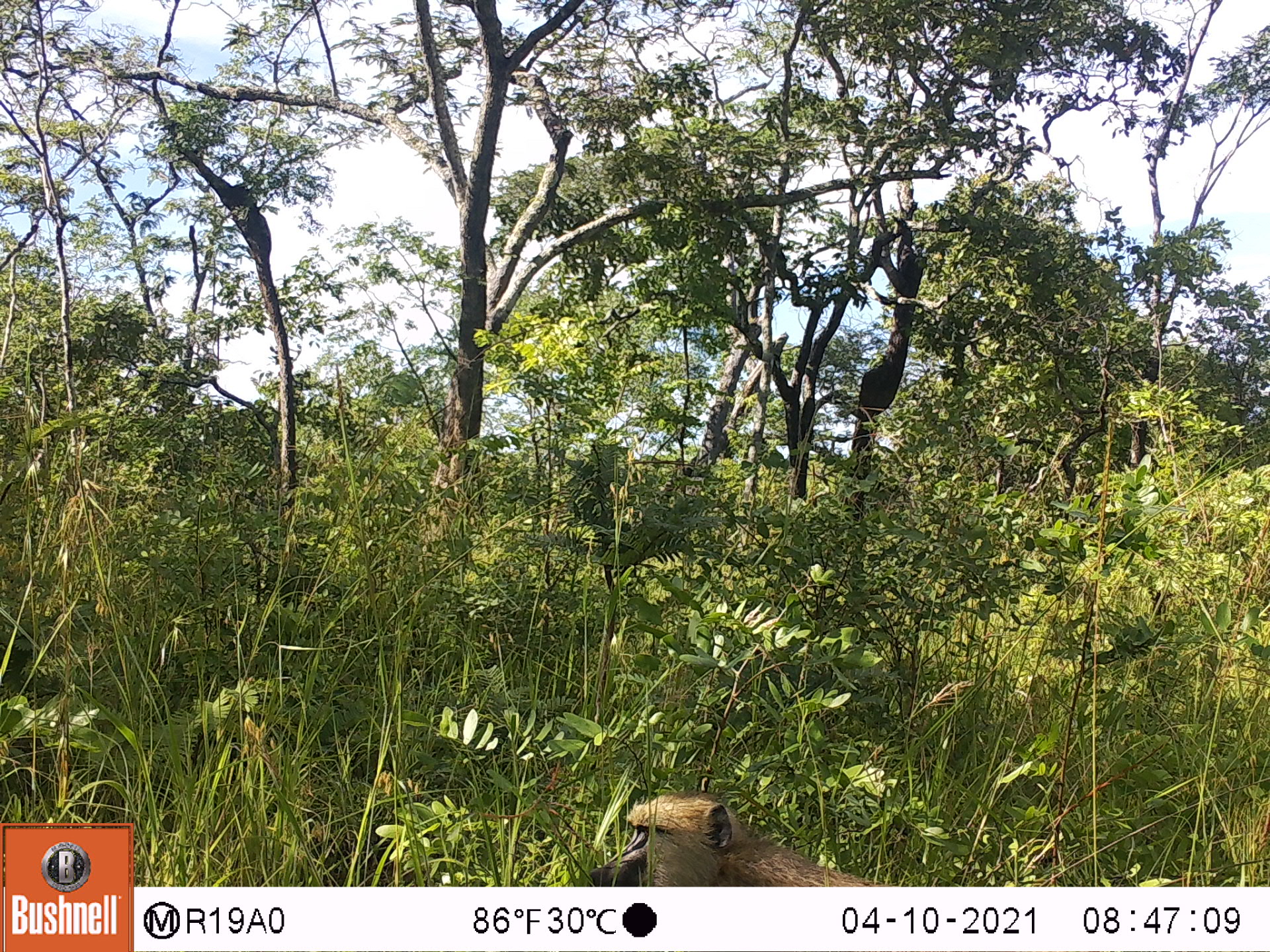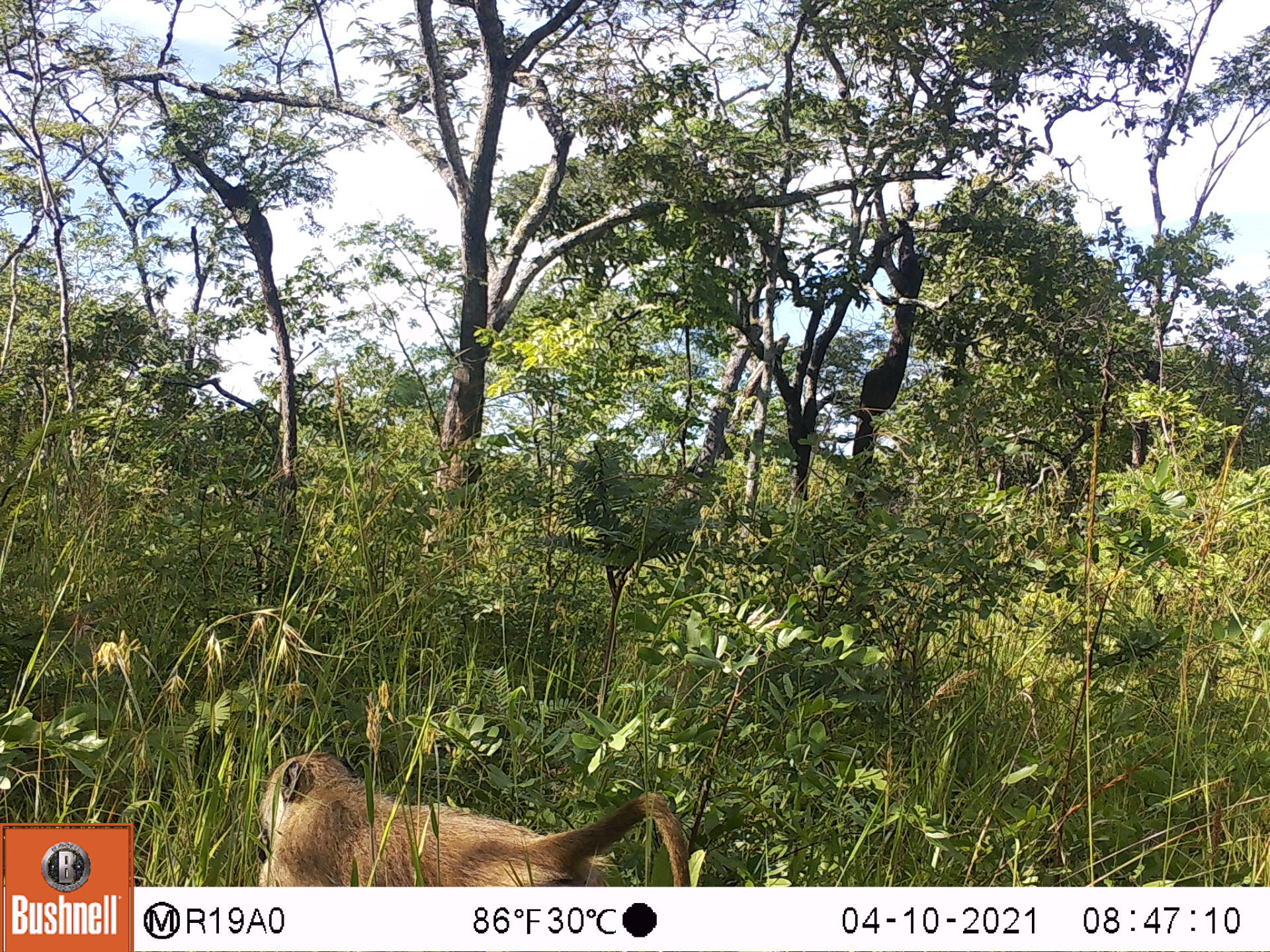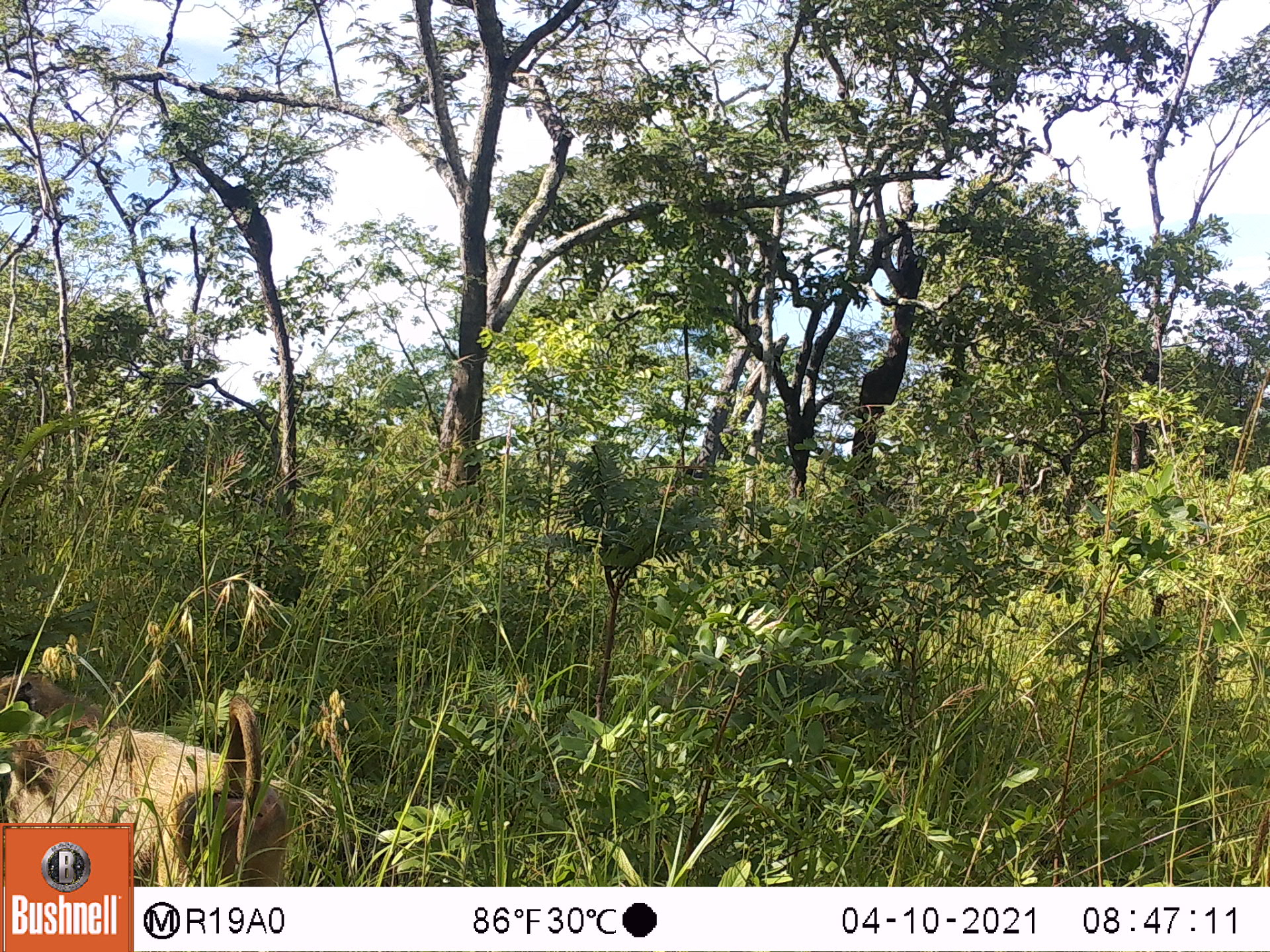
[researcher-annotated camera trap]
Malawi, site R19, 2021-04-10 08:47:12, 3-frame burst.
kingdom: Animalia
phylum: Chordata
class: Mammalia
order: Primates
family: Cercopithecidae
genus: Papio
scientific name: Papio cynocephalus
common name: yellow baboon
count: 1